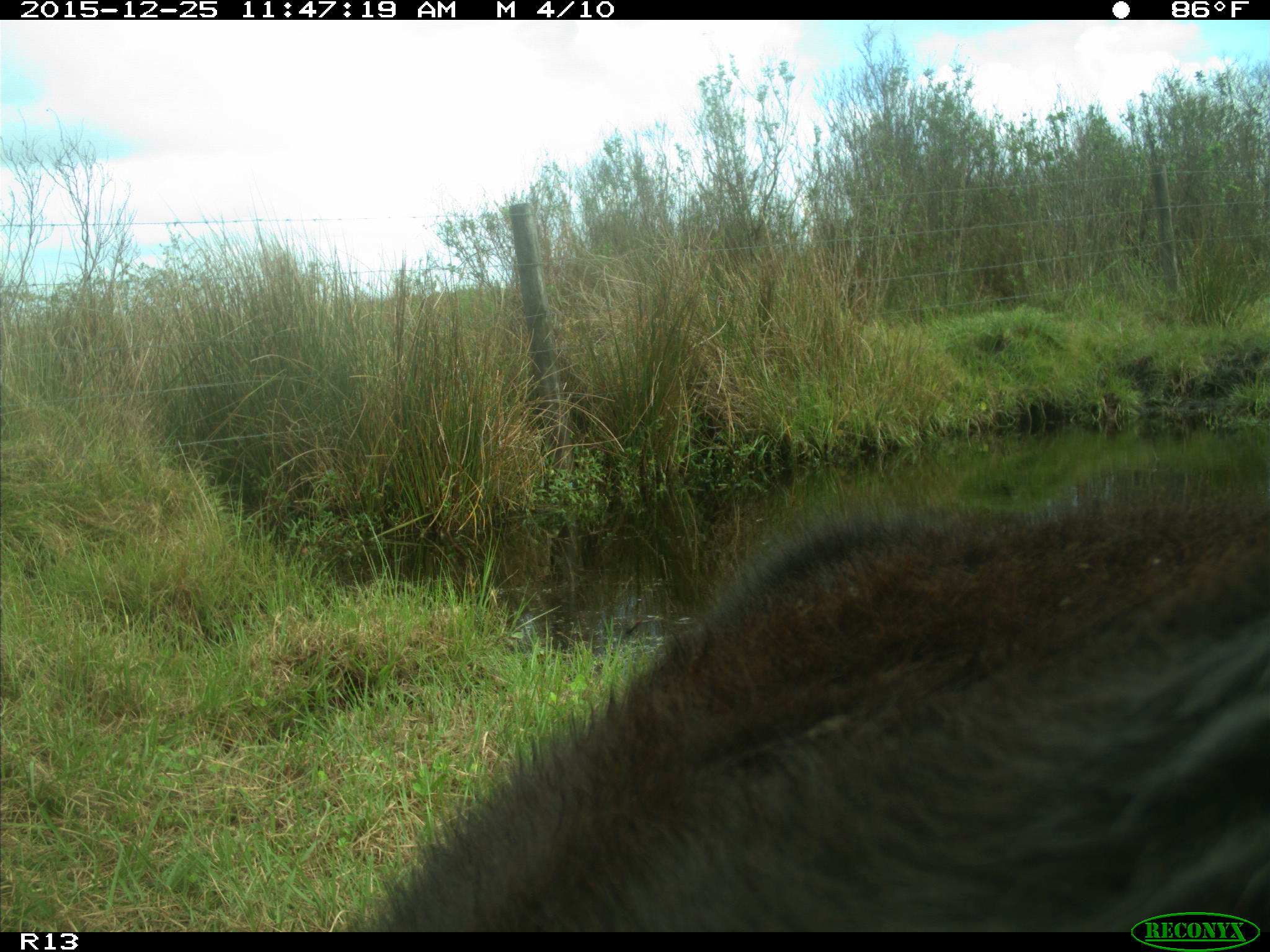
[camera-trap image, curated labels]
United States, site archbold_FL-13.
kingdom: Animalia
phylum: Chordata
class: Mammalia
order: Artiodactyla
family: Bovidae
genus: Bos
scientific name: Bos taurus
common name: domestic cow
Bos taurus (domestic cow).